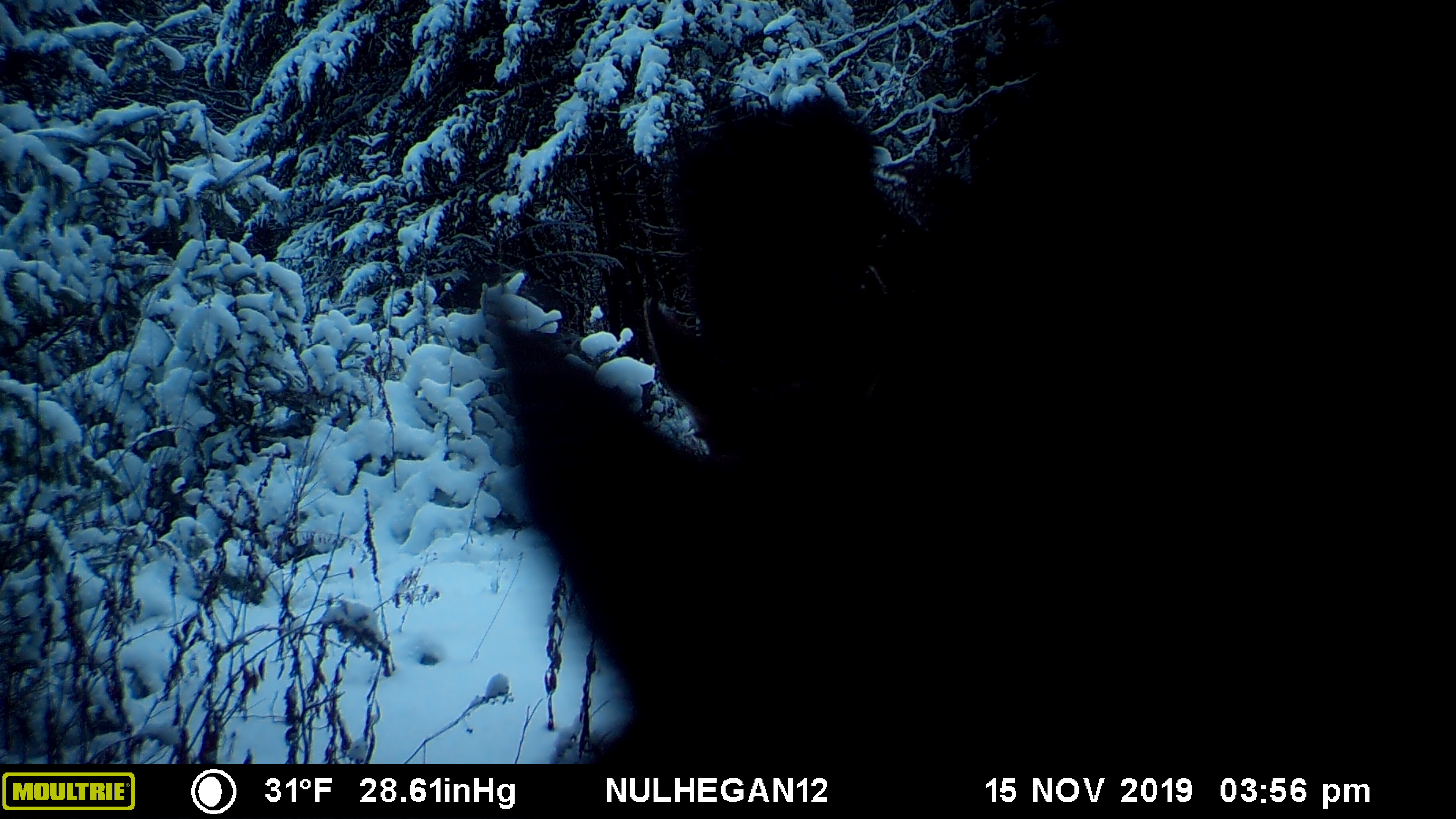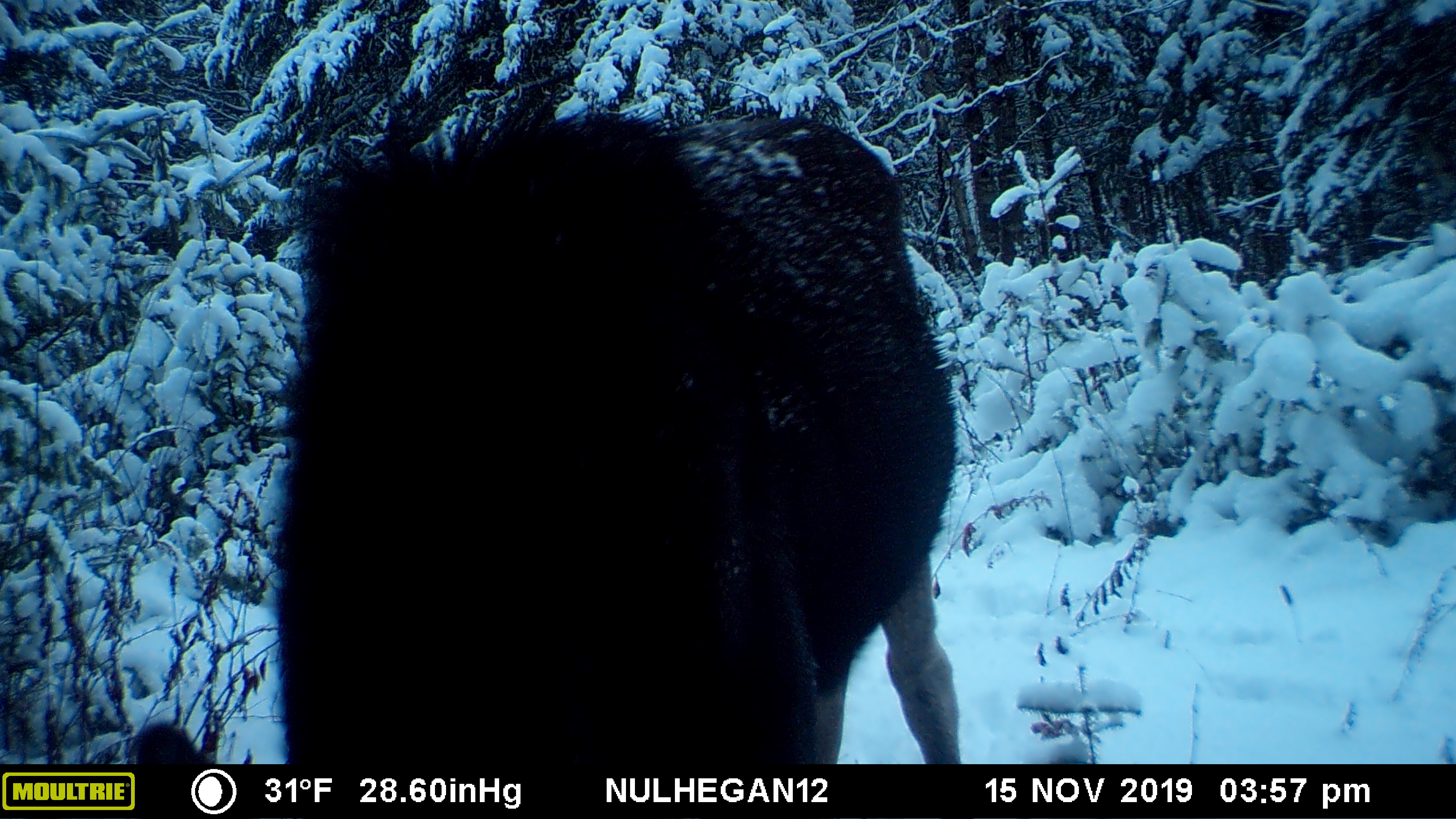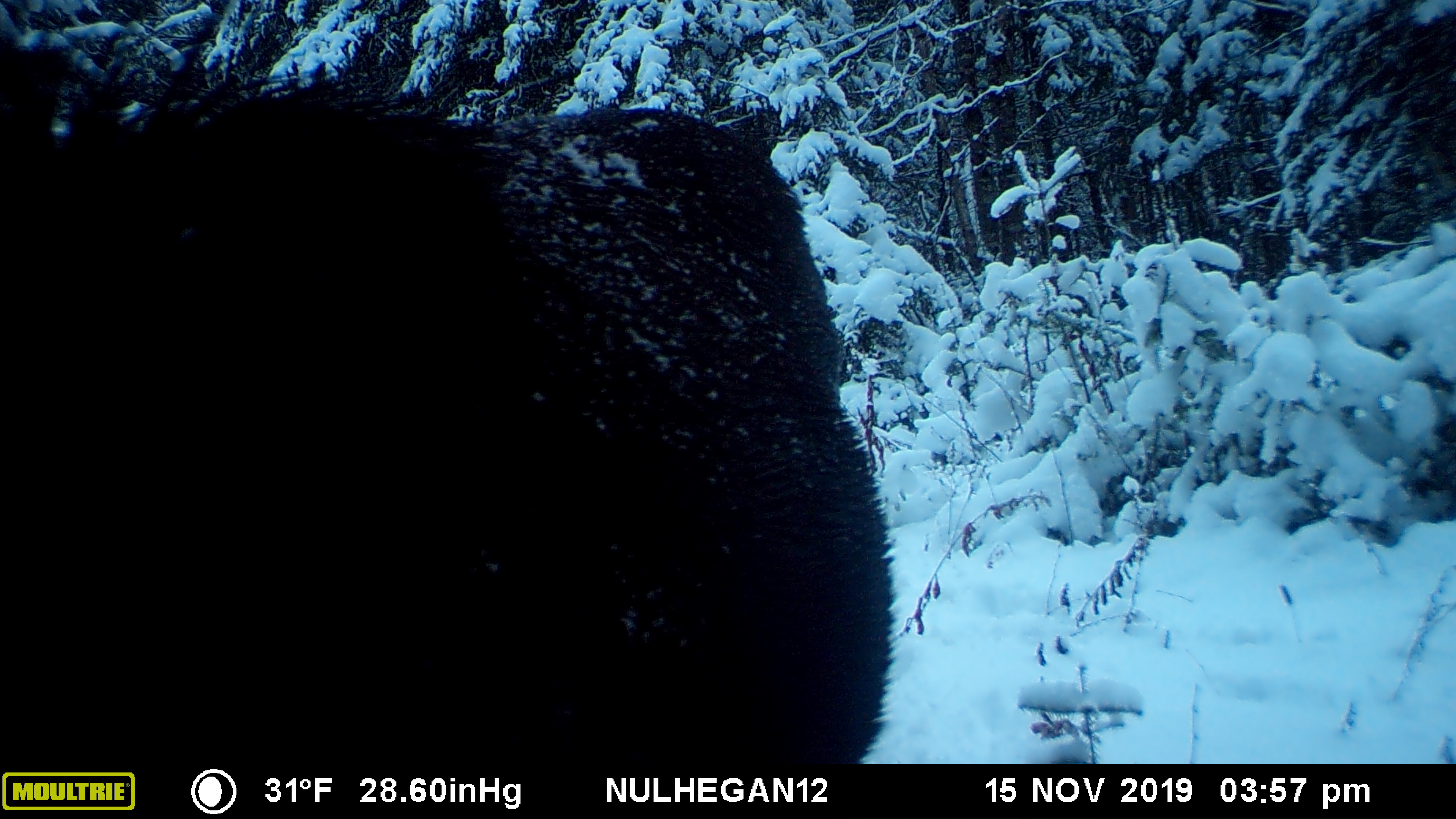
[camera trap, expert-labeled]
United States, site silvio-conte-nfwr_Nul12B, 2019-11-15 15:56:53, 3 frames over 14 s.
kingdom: Animalia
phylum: Chordata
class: Mammalia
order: Artiodactyla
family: Cervidae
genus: Alces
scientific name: Alces alces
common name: moose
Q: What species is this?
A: Moose (Alces alces).